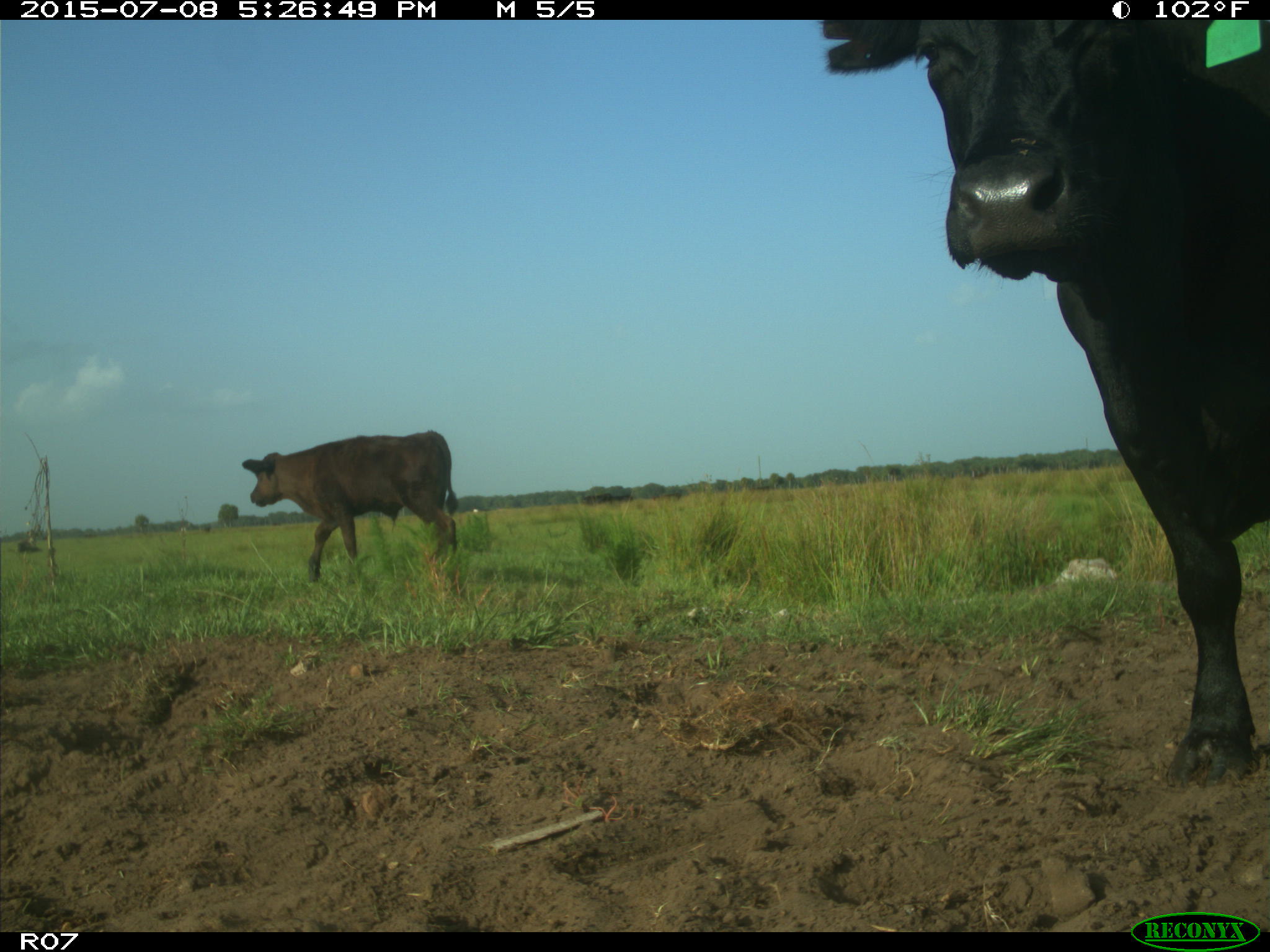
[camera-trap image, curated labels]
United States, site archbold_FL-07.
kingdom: Animalia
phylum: Chordata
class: Mammalia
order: Artiodactyla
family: Bovidae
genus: Bos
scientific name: Bos taurus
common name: domestic cow